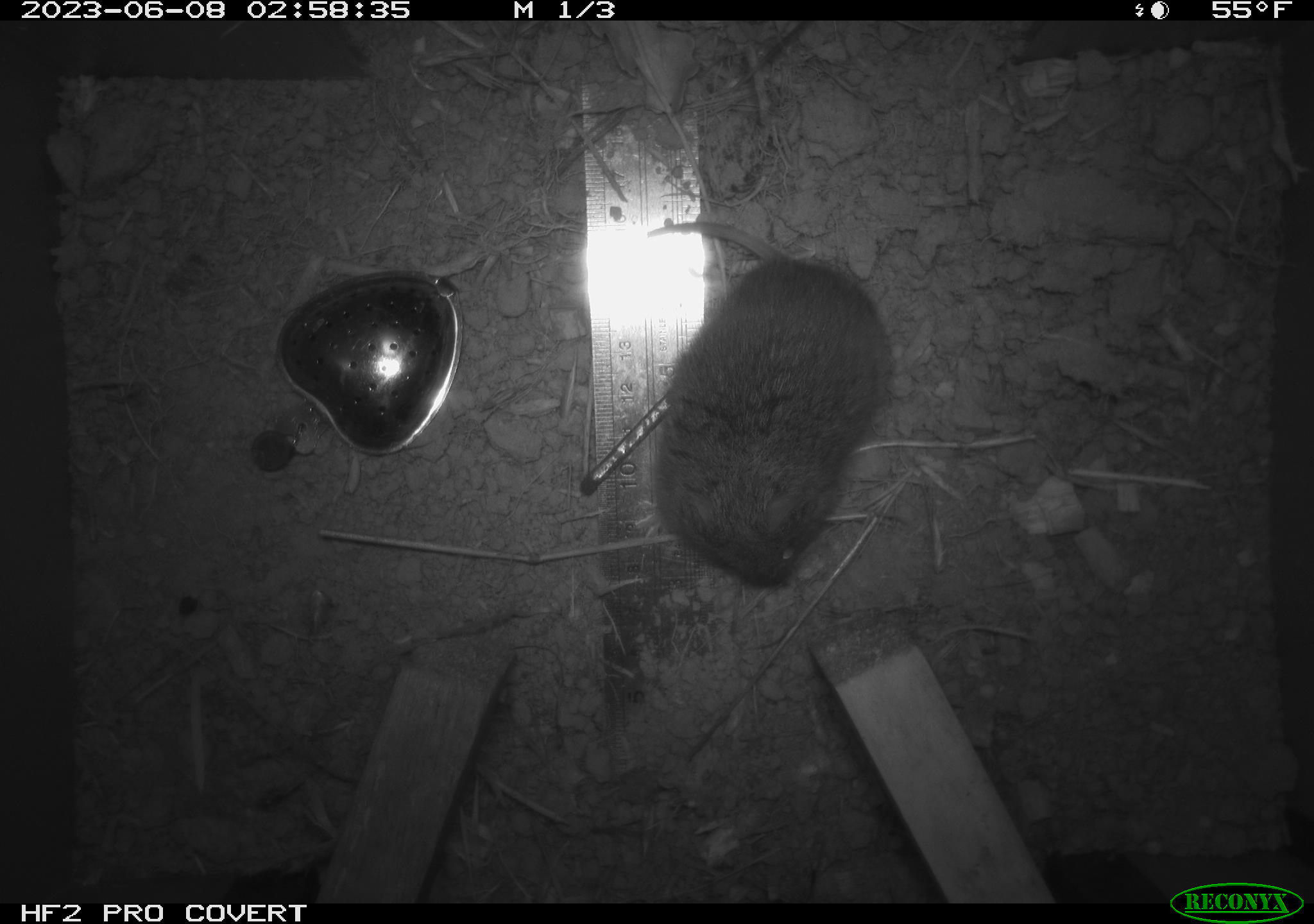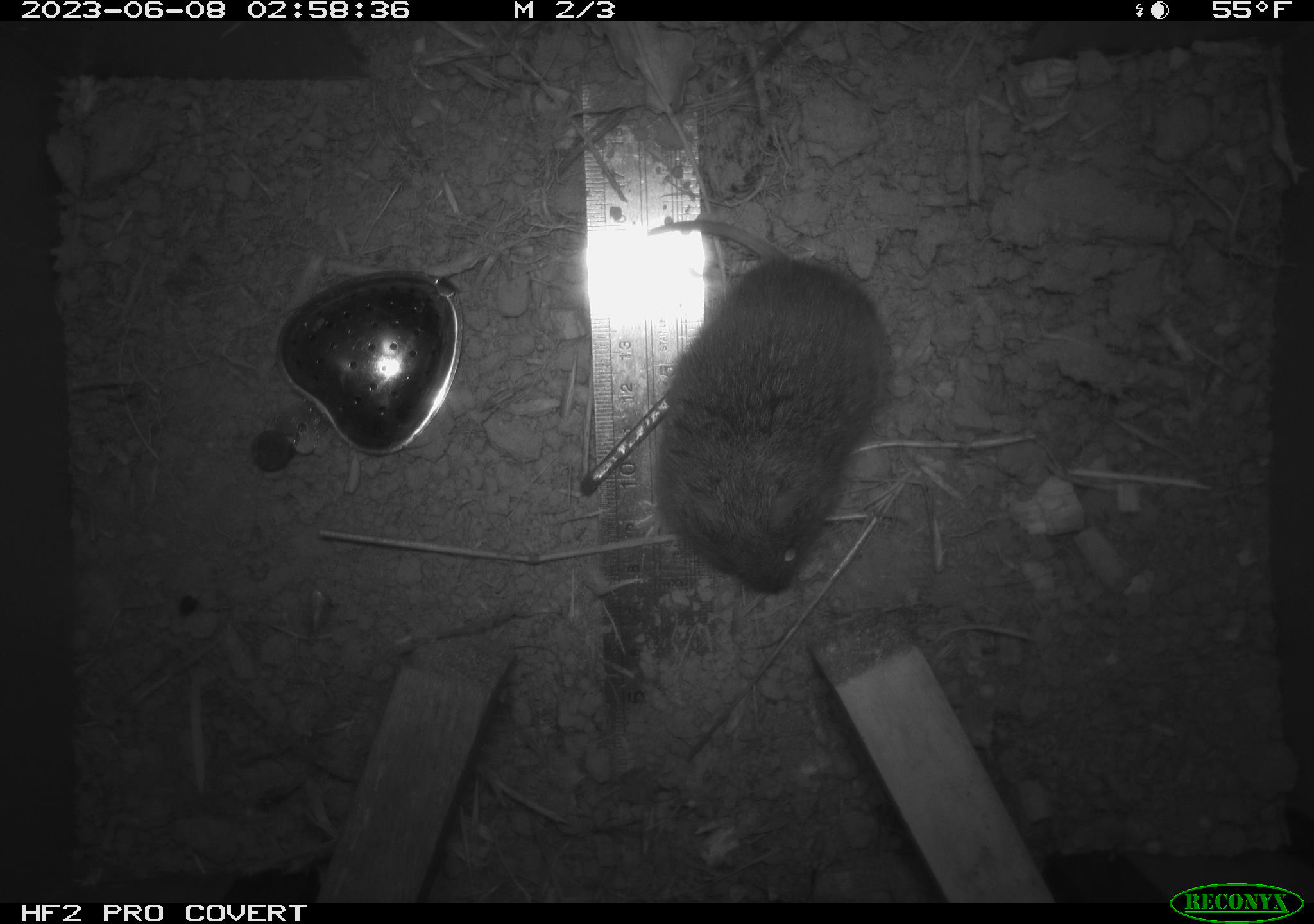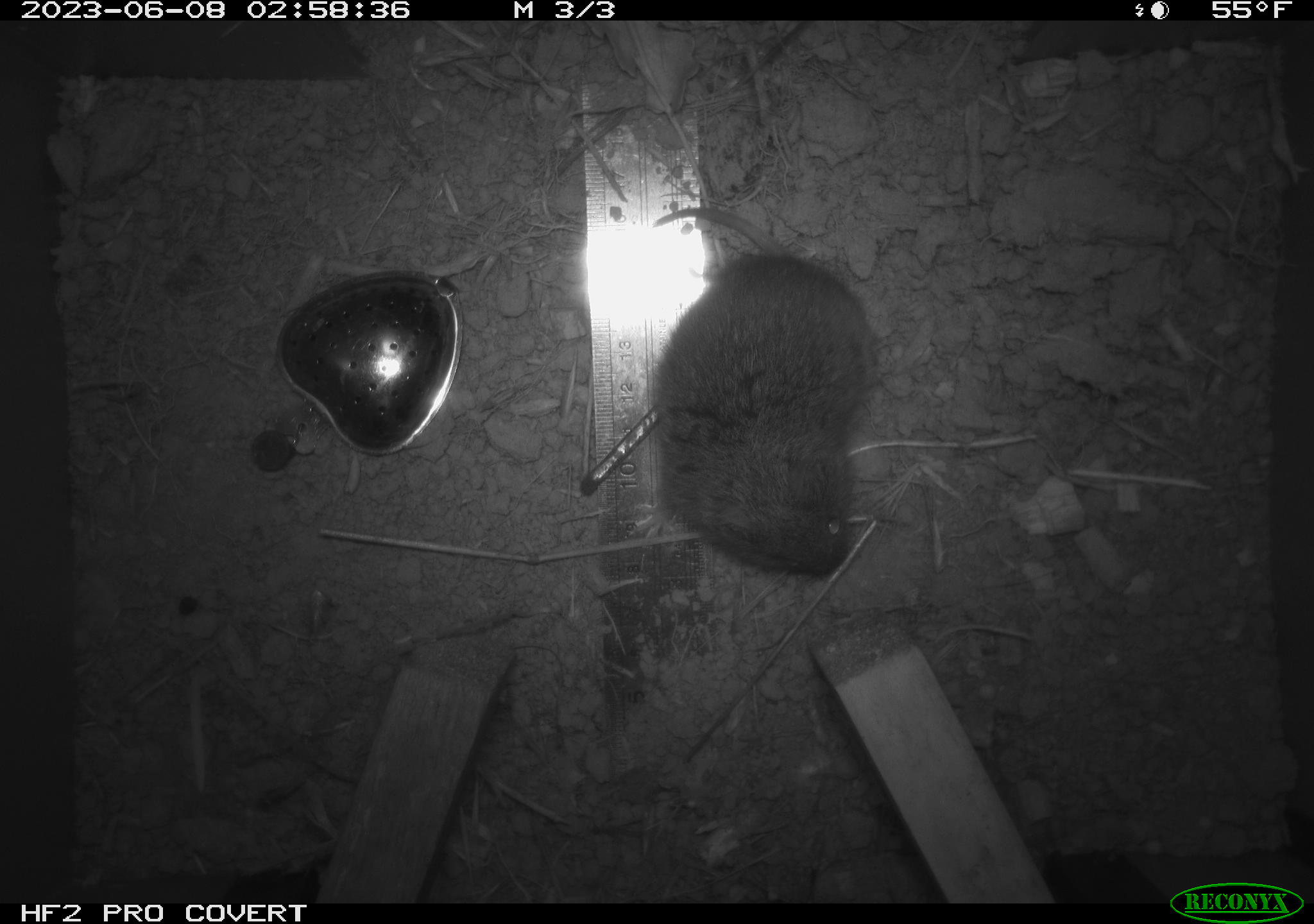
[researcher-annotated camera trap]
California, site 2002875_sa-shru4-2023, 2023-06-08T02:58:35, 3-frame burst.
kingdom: Animalia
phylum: Chordata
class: Mammalia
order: Rodentia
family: Cricetidae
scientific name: Arvicolinae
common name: voles, lemmings, and muskrats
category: arvicolinae subfamily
Arvicolinae subfamily (voles, lemmings, and muskrats) (Arvicolinae).